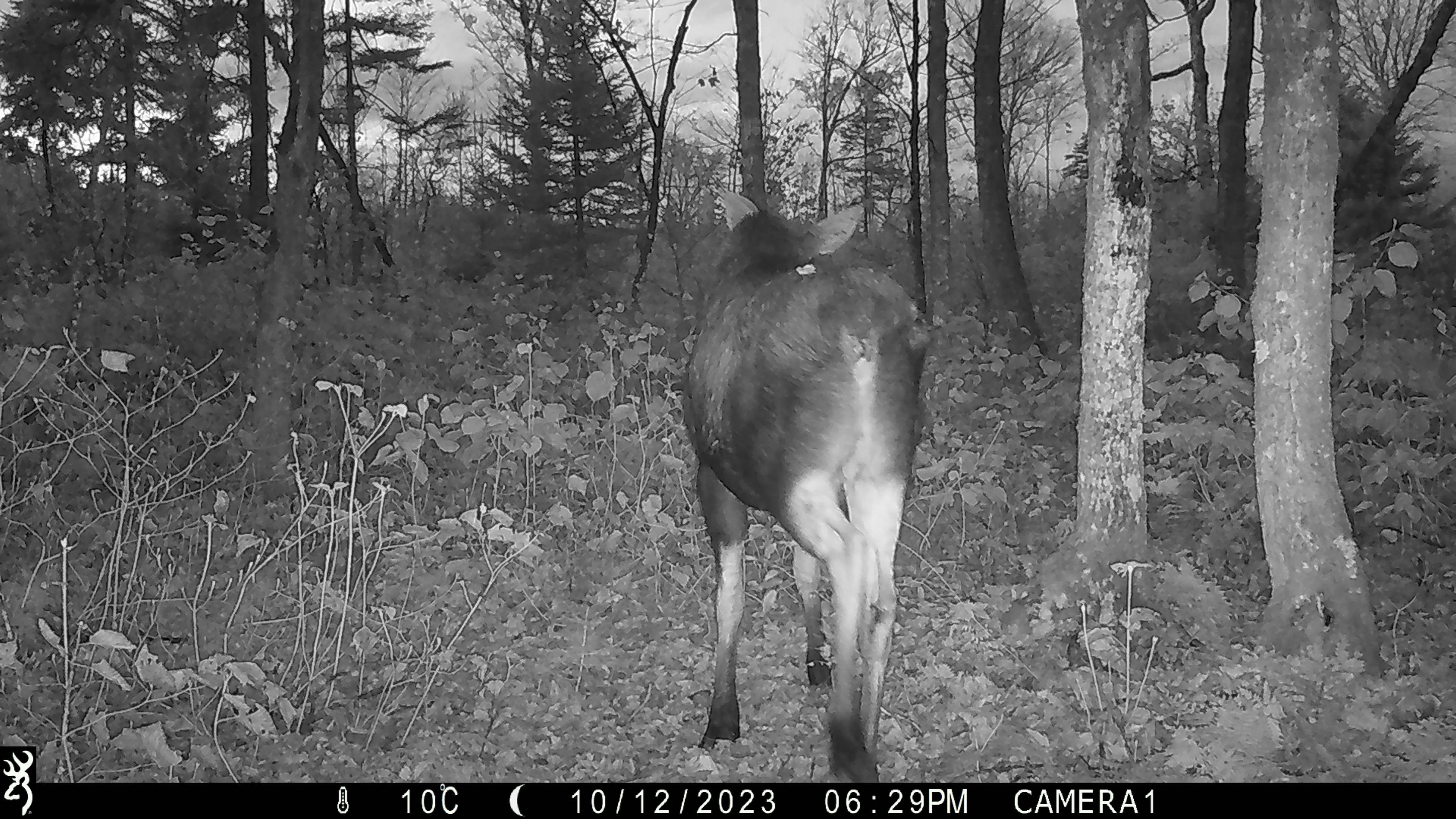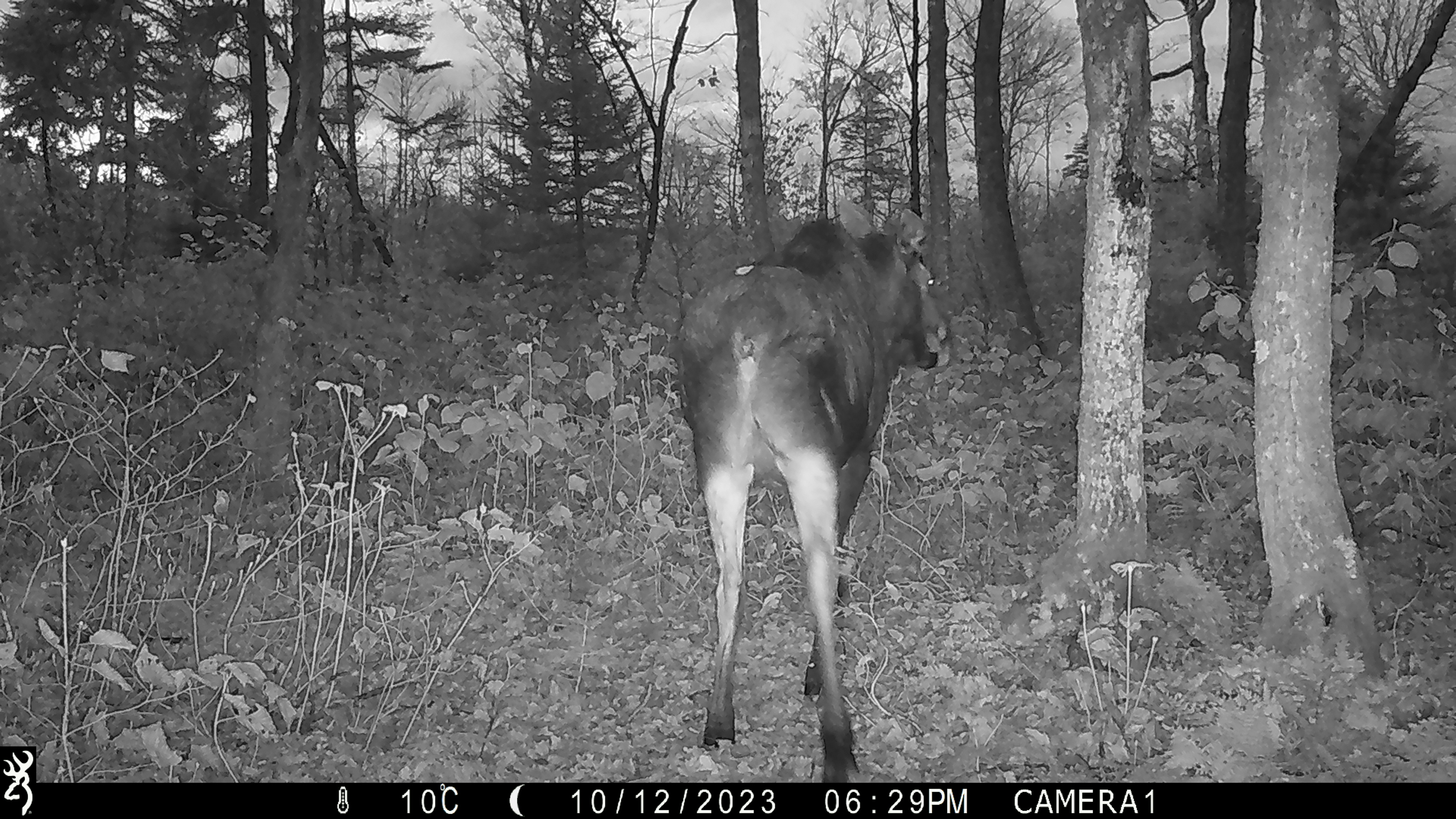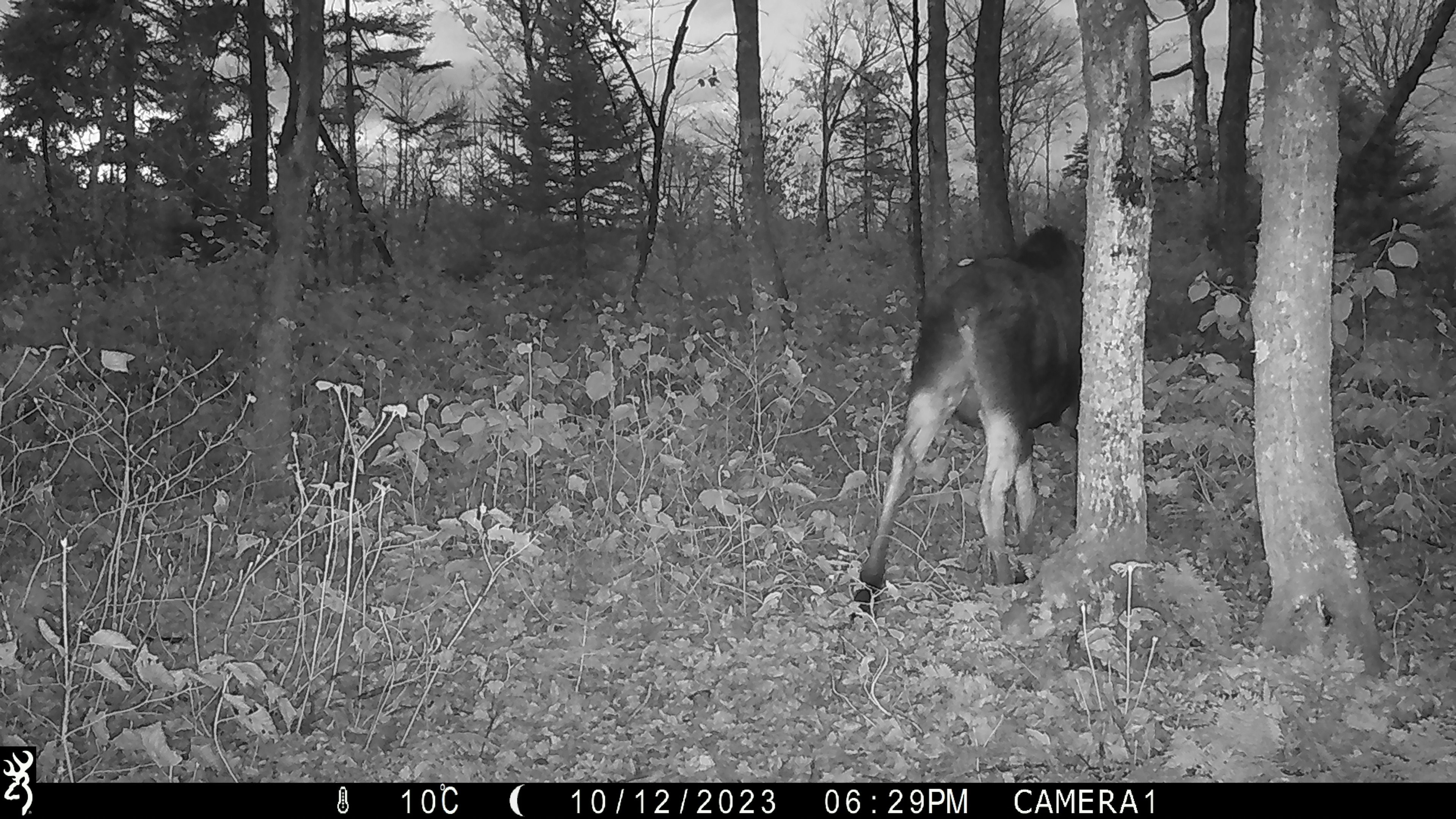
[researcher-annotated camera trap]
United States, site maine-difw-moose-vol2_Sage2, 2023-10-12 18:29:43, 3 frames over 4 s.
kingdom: Animalia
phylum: Chordata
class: Mammalia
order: Artiodactyla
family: Cervidae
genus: Alces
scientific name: Alces alces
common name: moose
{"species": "moose (Alces alces)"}